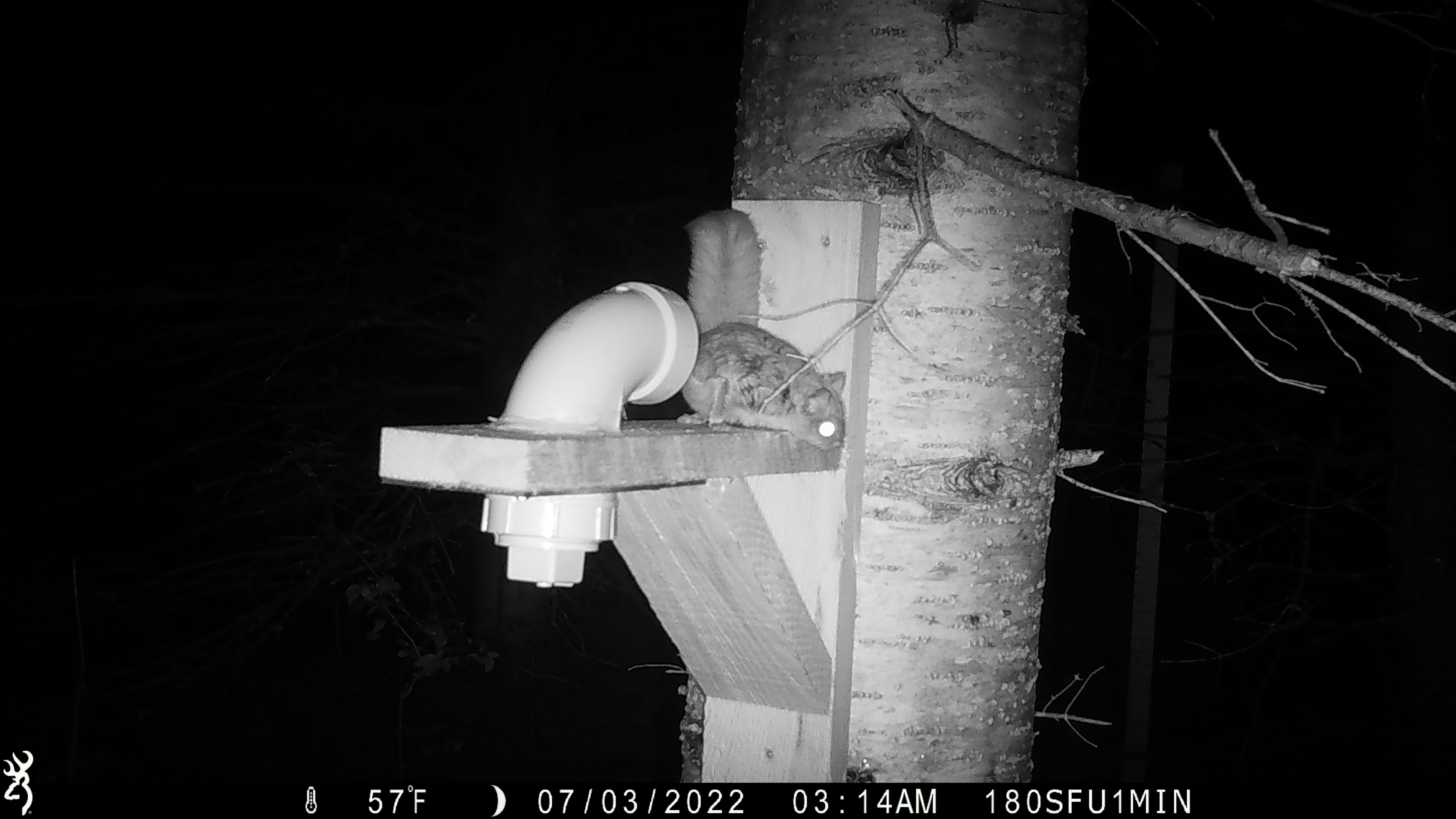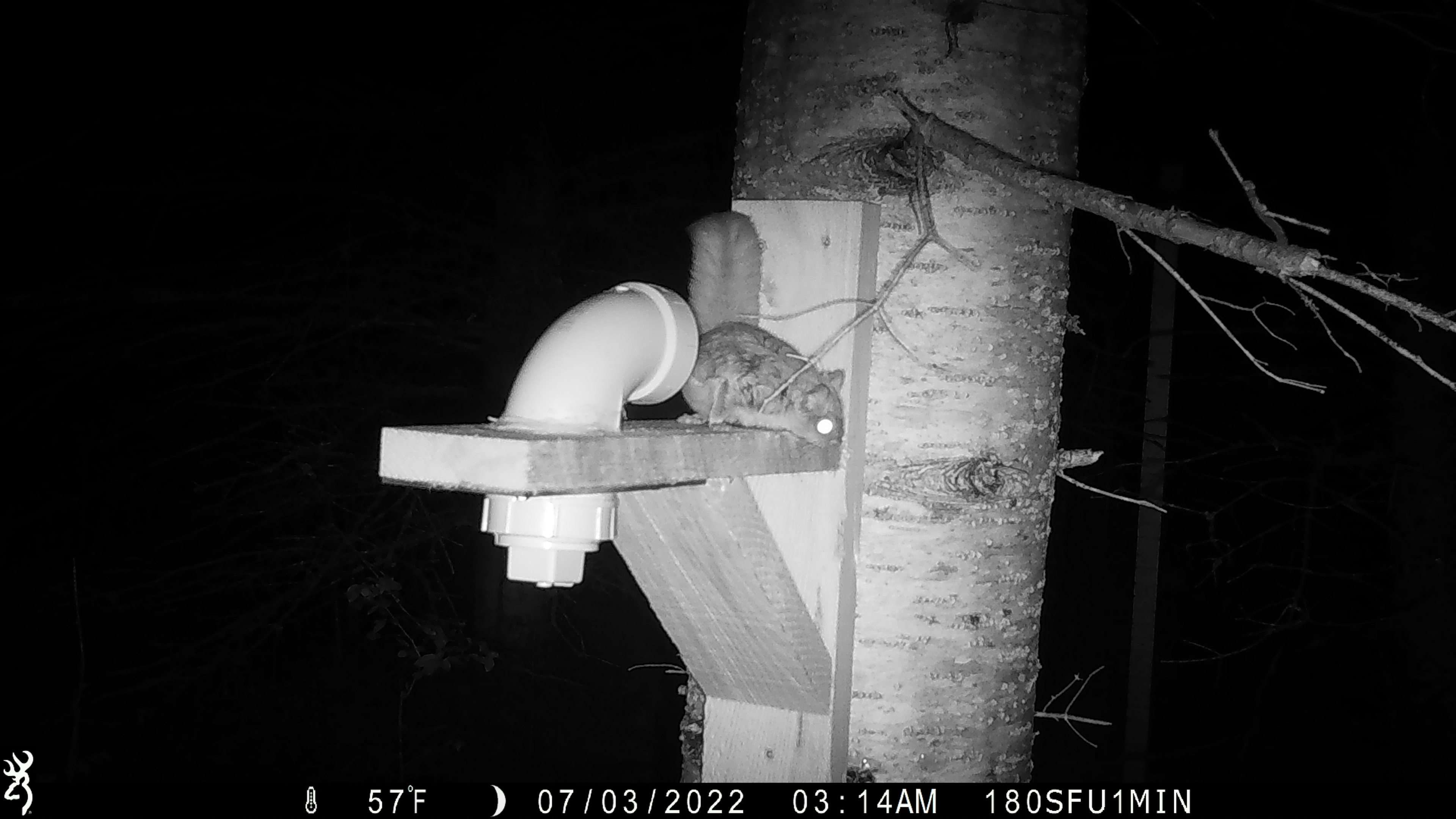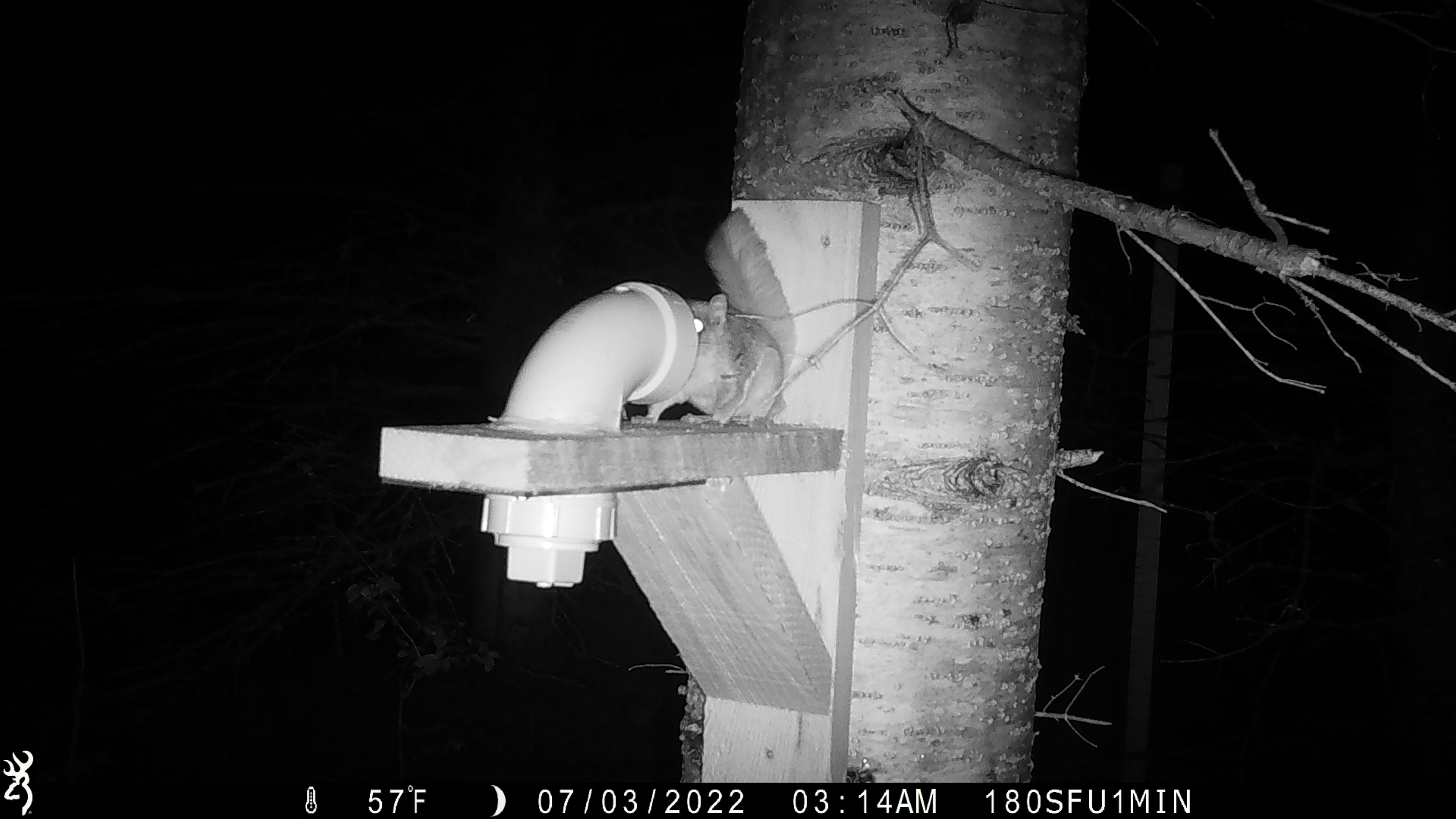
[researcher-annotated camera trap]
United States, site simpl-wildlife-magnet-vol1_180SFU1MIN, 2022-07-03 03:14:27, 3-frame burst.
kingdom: Animalia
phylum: Chordata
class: Mammalia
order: Rodentia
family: Sciuridae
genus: Glaucomys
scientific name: Glaucomys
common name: flying squirrel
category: flying squirrel sp.